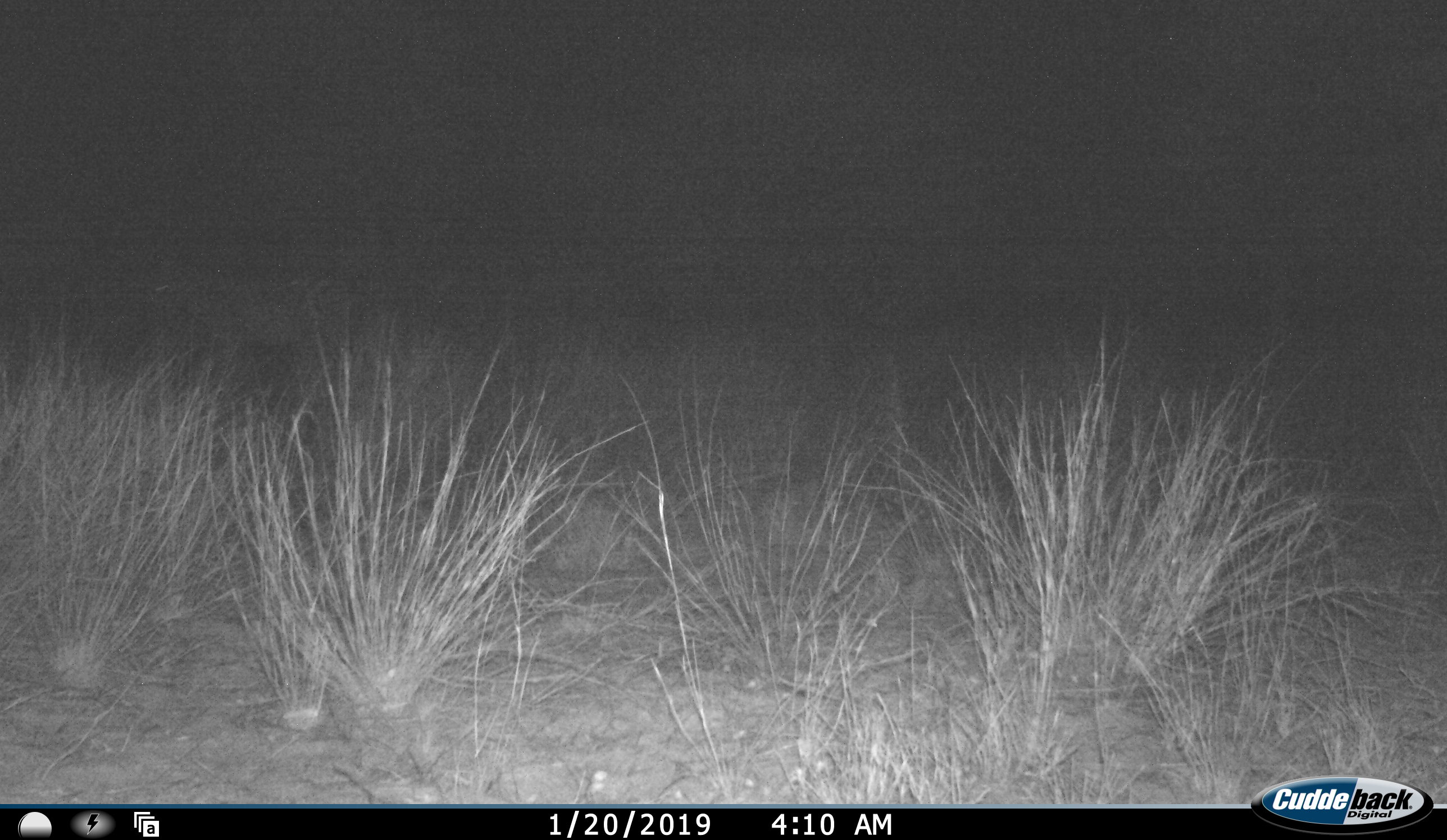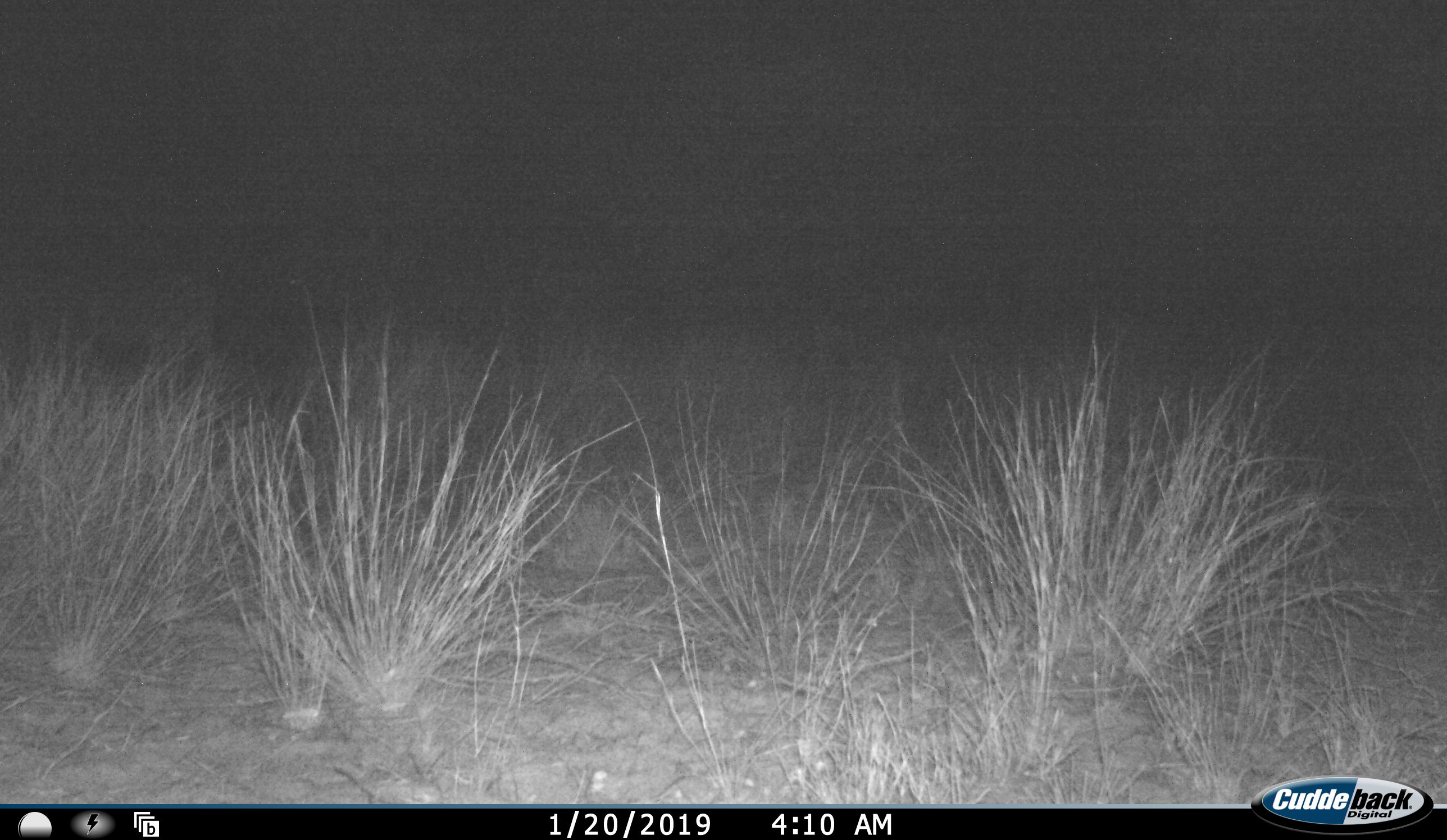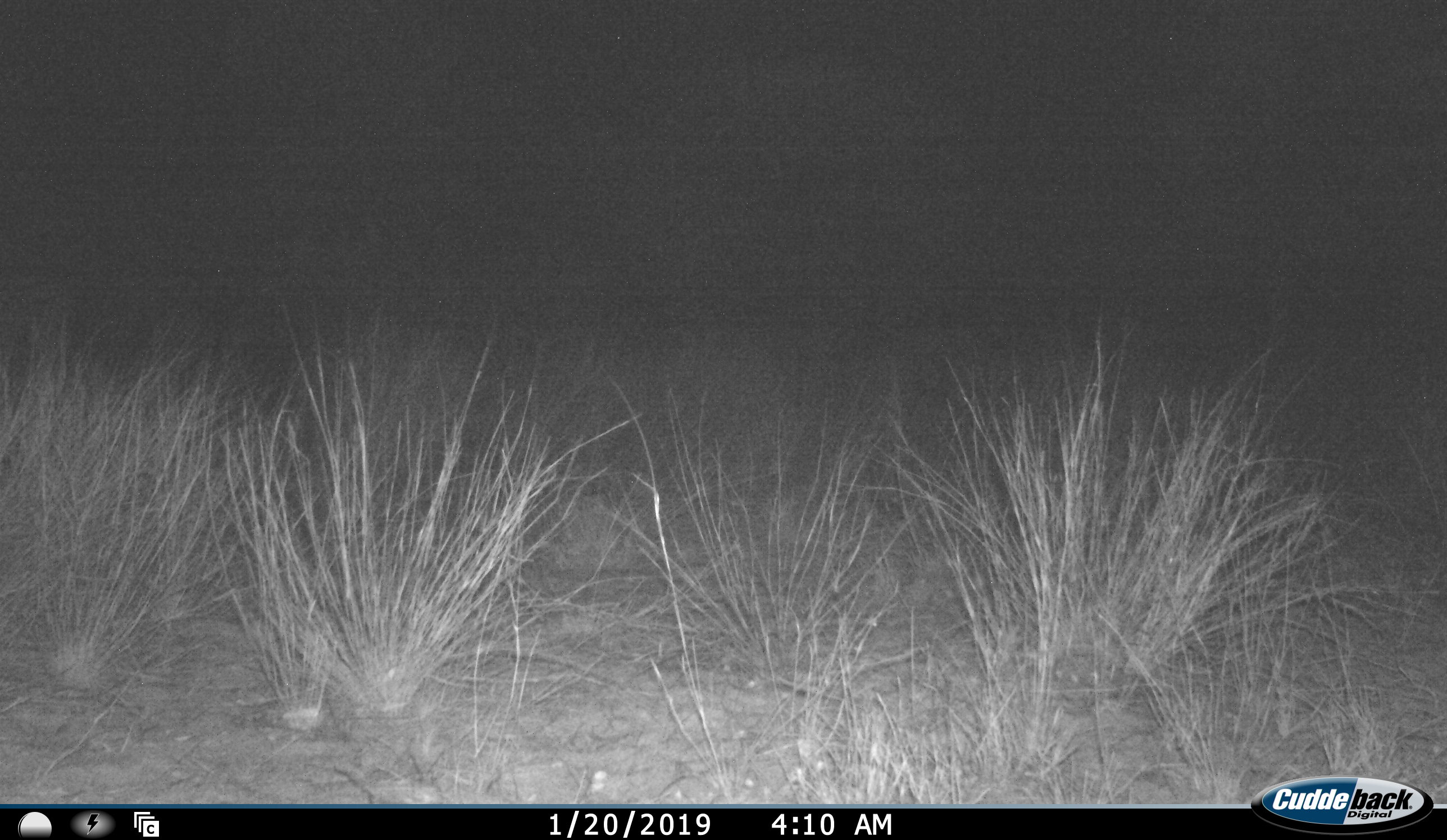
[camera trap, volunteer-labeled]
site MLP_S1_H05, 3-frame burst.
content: unidentified animal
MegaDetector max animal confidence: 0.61